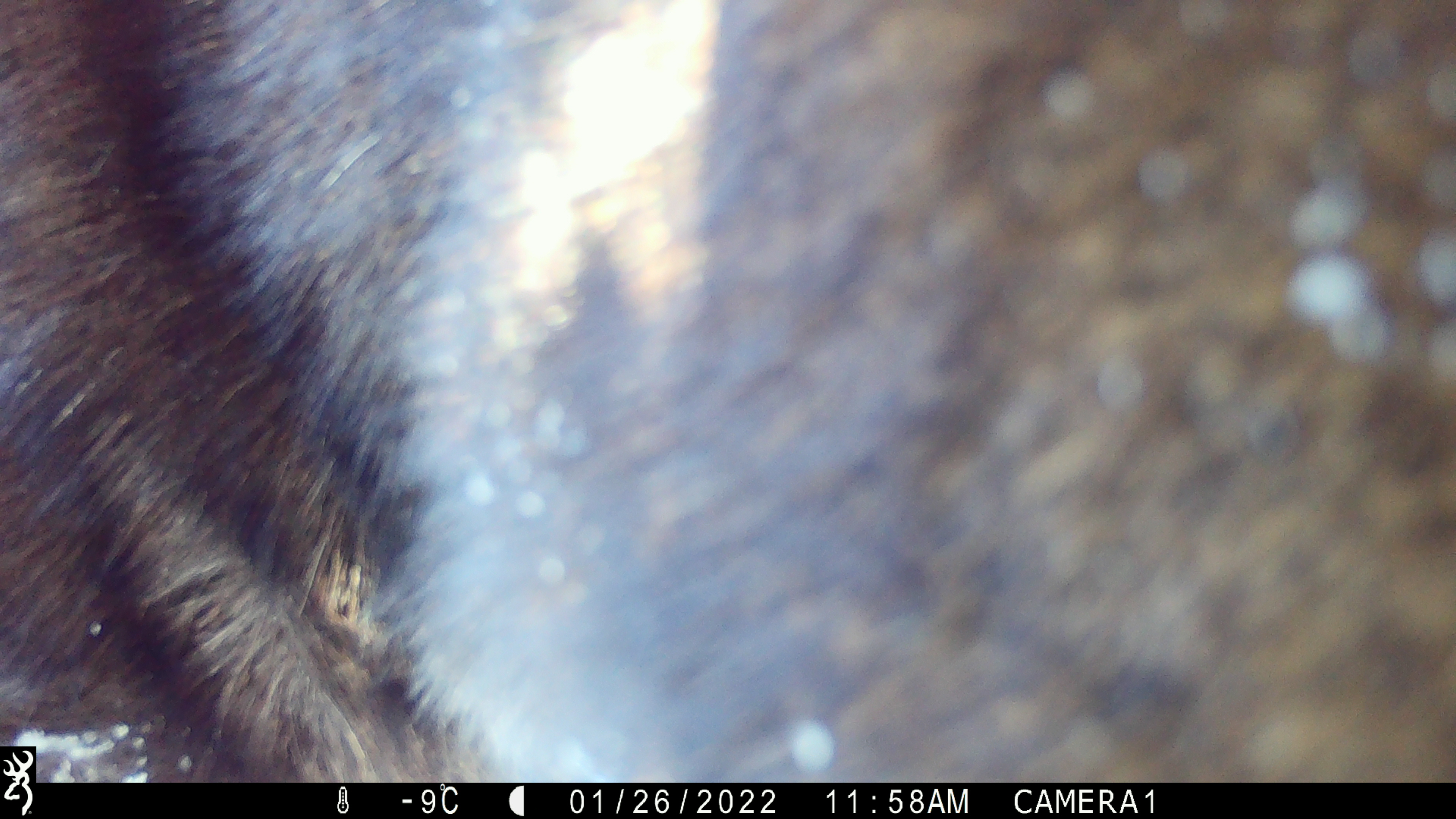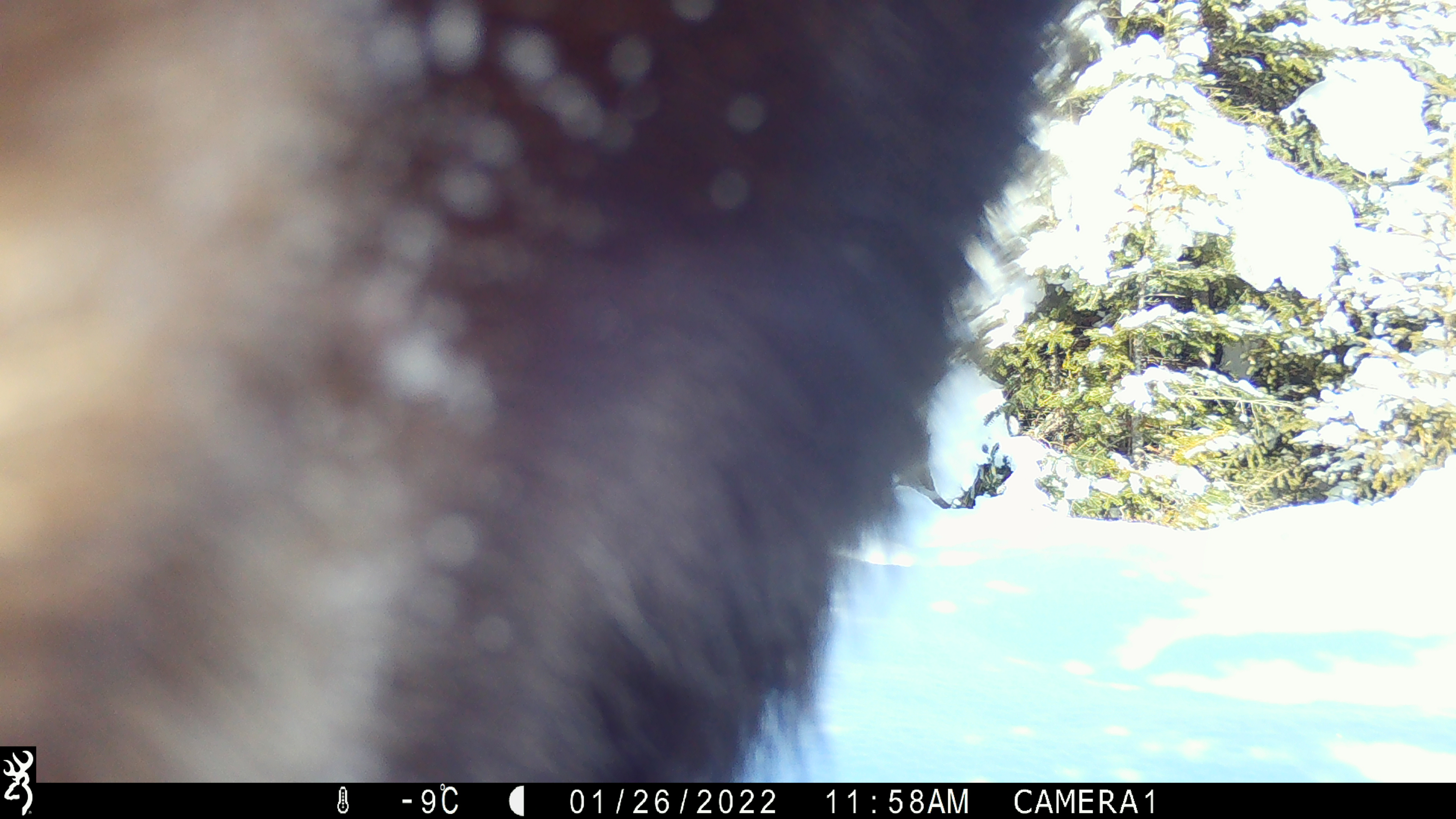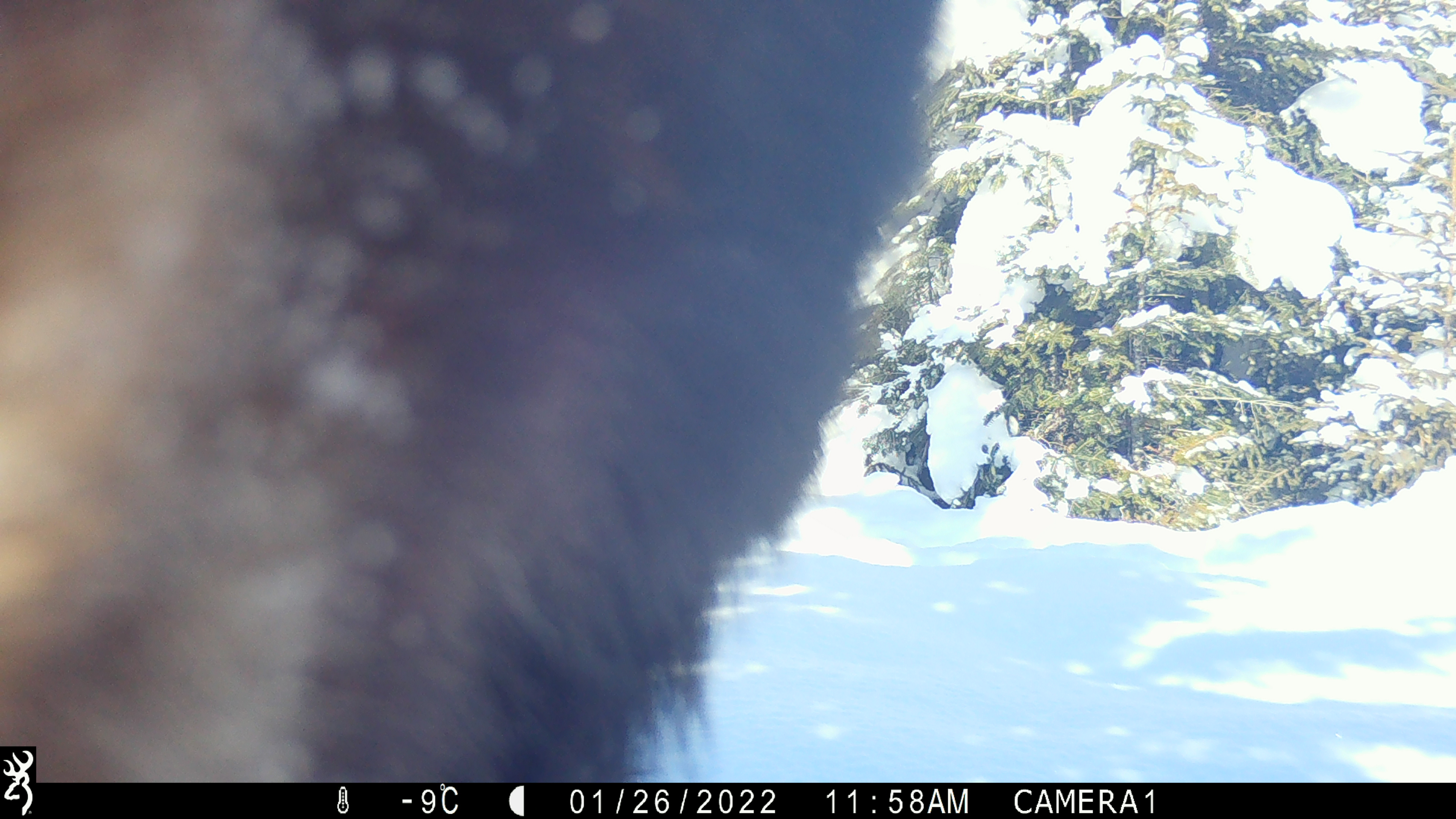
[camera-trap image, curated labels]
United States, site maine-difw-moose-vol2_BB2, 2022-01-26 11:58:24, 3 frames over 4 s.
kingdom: Animalia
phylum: Chordata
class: Mammalia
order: Artiodactyla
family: Cervidae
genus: Alces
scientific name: Alces alces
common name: moose